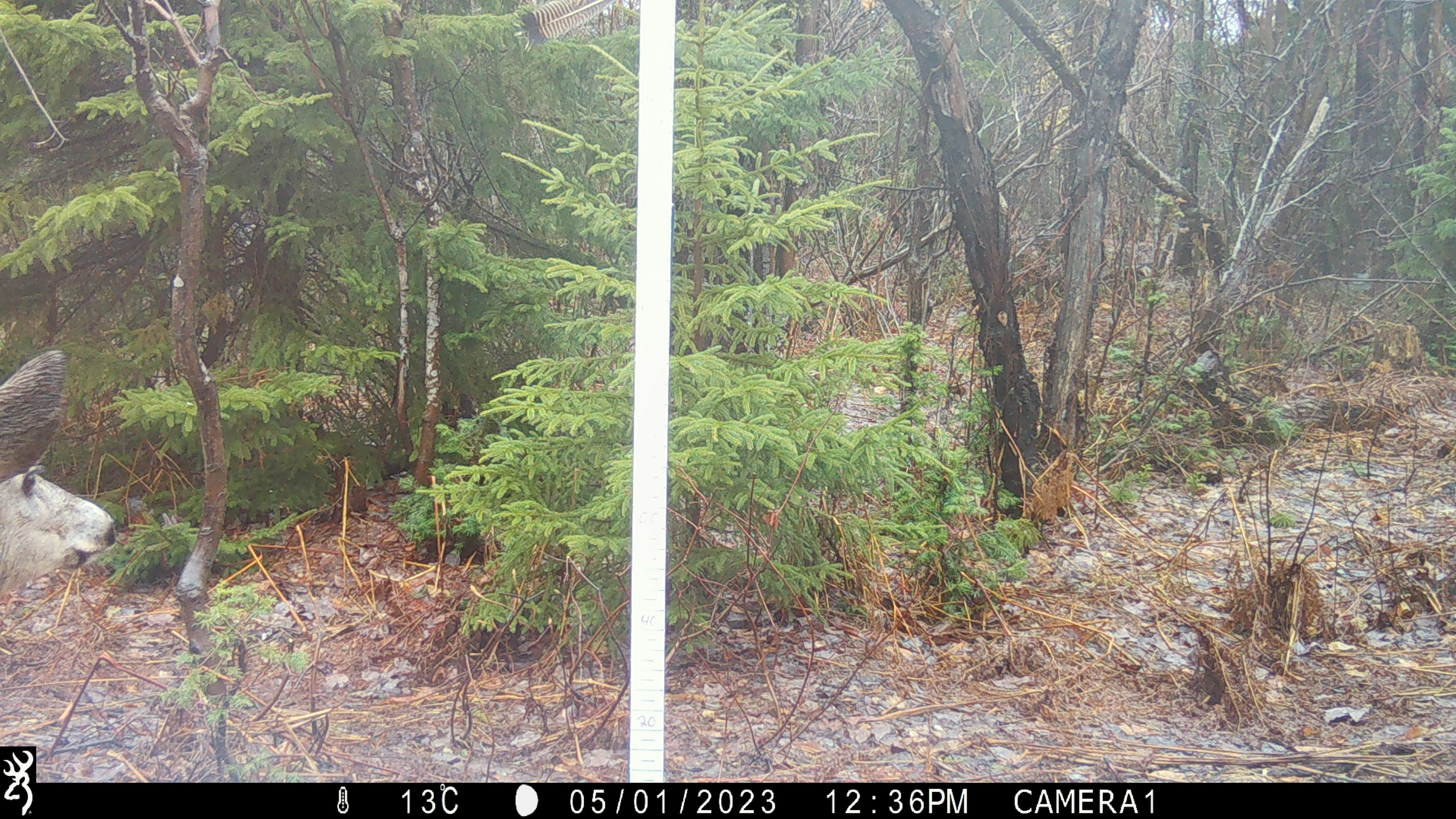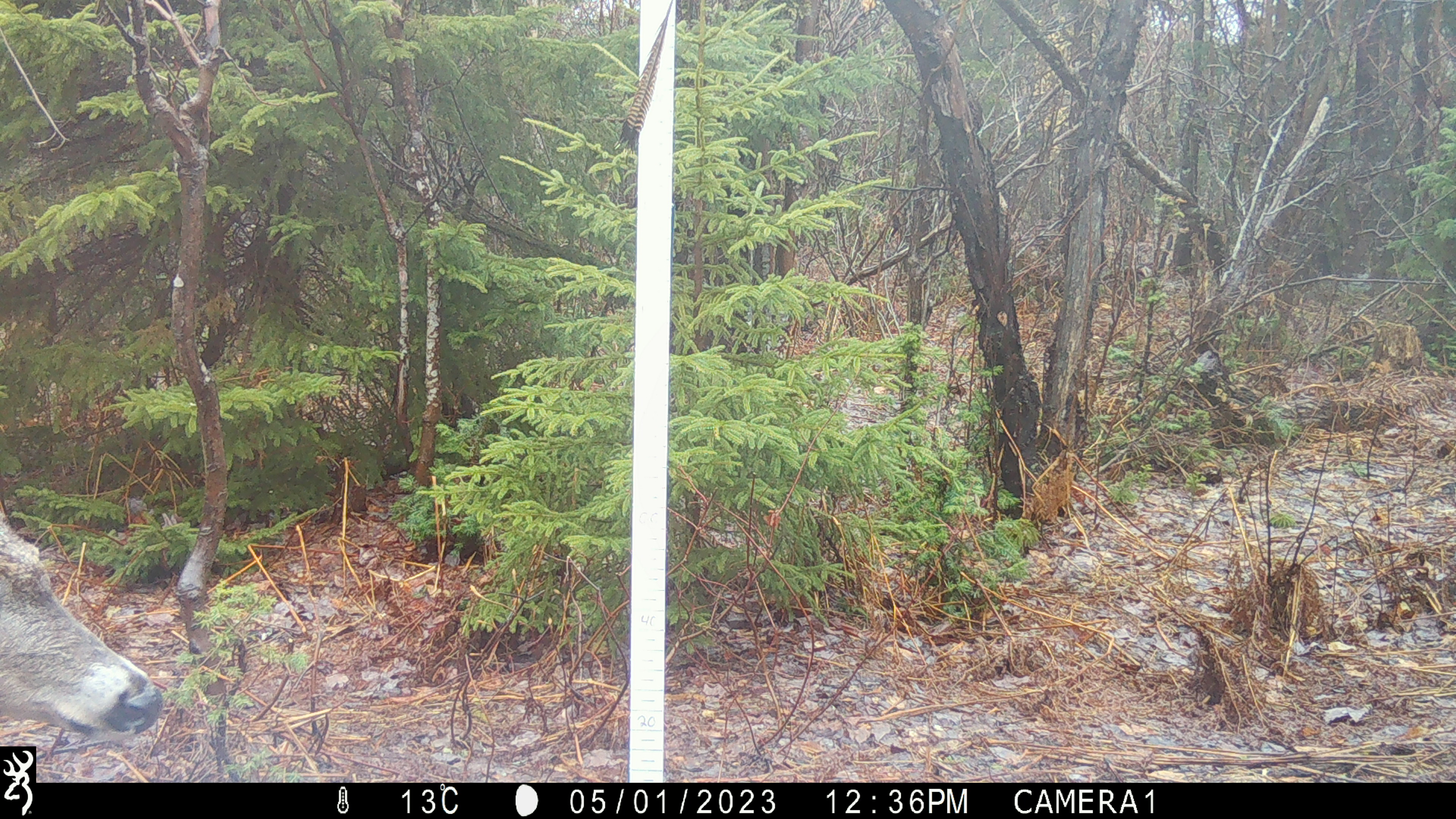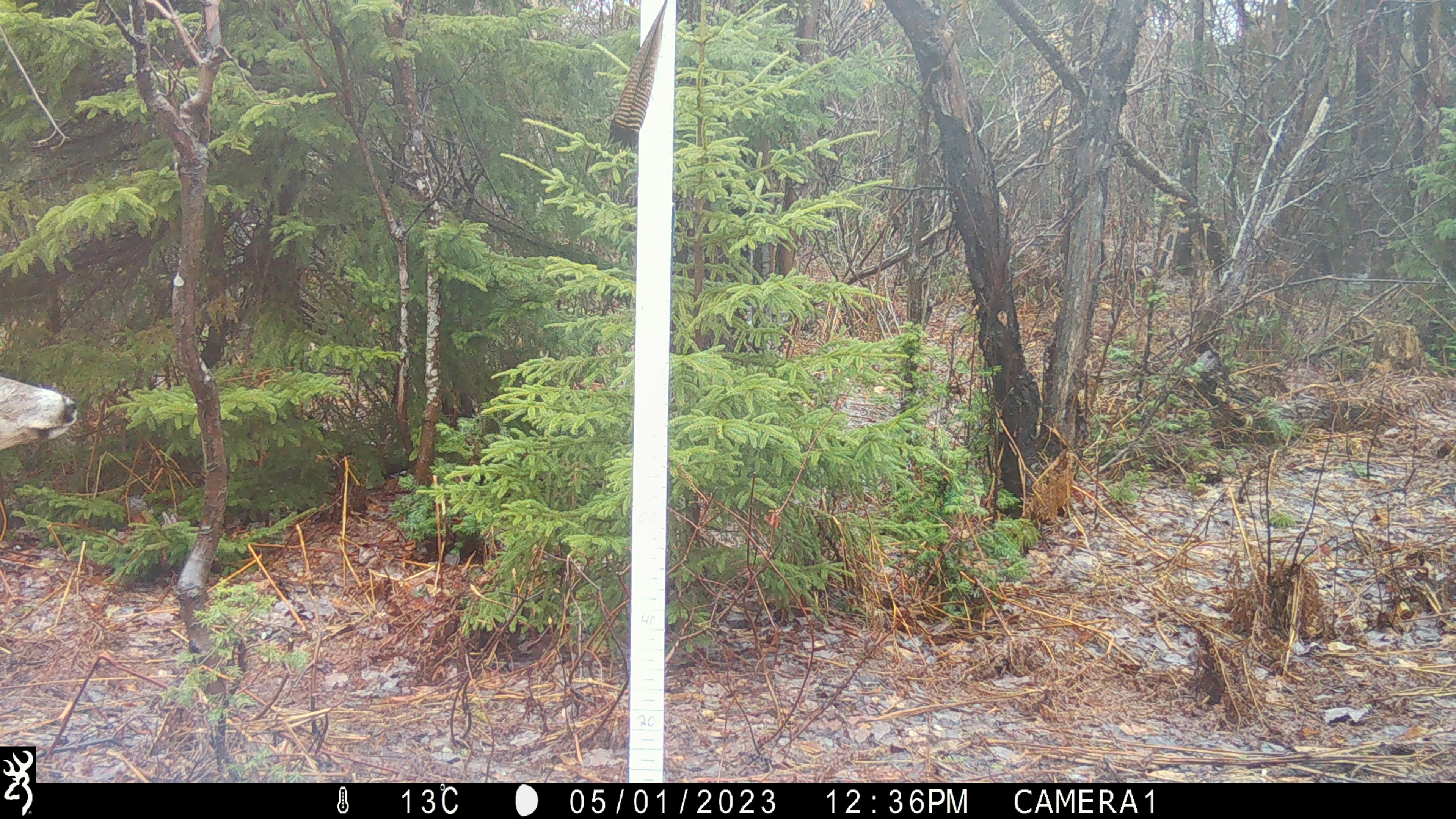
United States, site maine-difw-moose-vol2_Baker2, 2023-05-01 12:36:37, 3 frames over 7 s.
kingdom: Animalia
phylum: Chordata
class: Mammalia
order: Artiodactyla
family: Cervidae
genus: Odocoileus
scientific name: Odocoileus virginianus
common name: white-tailed deer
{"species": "white-tailed deer (Odocoileus virginianus)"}